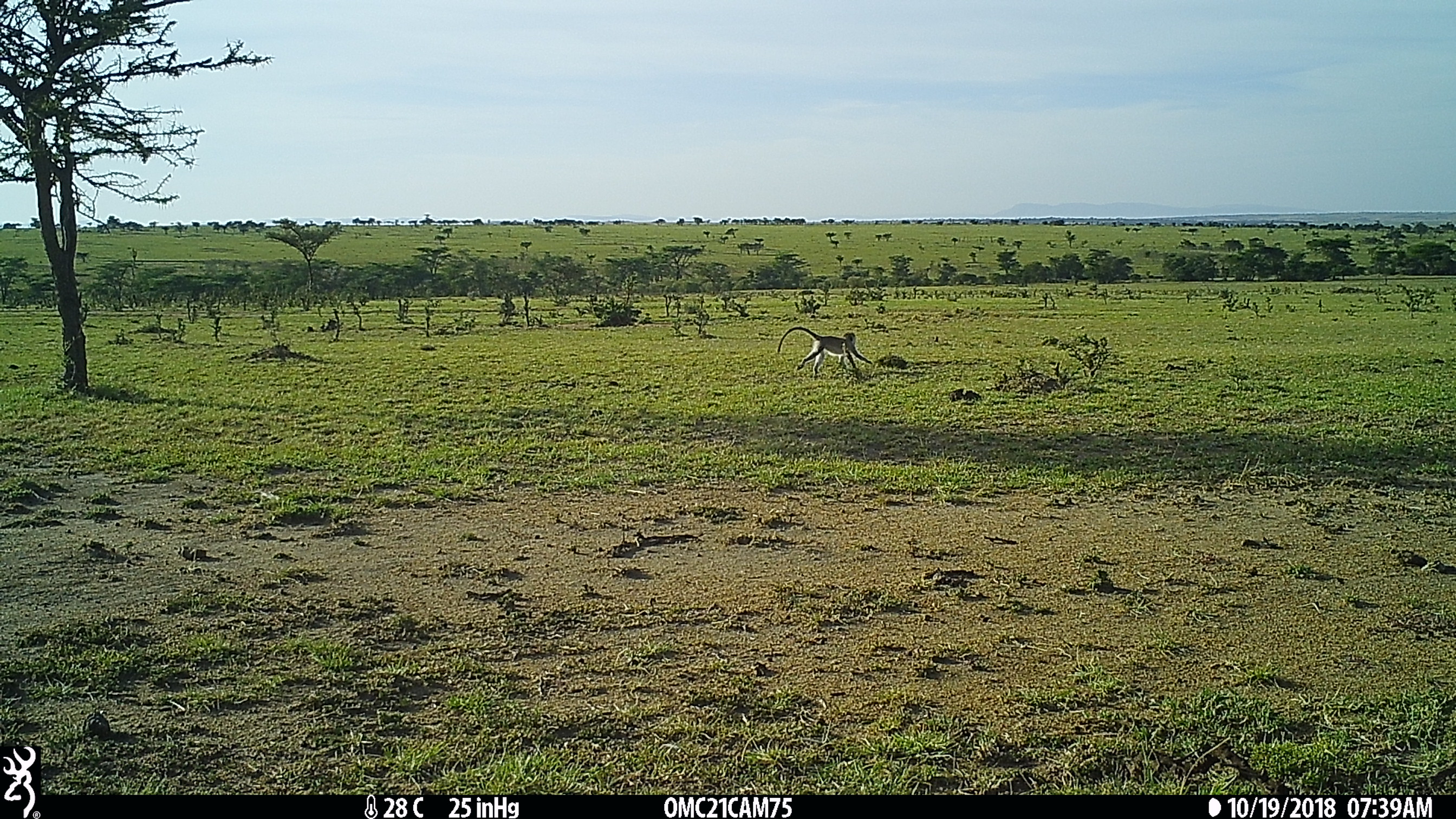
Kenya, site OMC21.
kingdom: Animalia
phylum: Chordata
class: Mammalia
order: Primates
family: Cercopithecidae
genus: Chlorocebus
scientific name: Chlorocebus pygerythrus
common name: vervet monkey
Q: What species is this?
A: Vervet monkey (Chlorocebus pygerythrus).